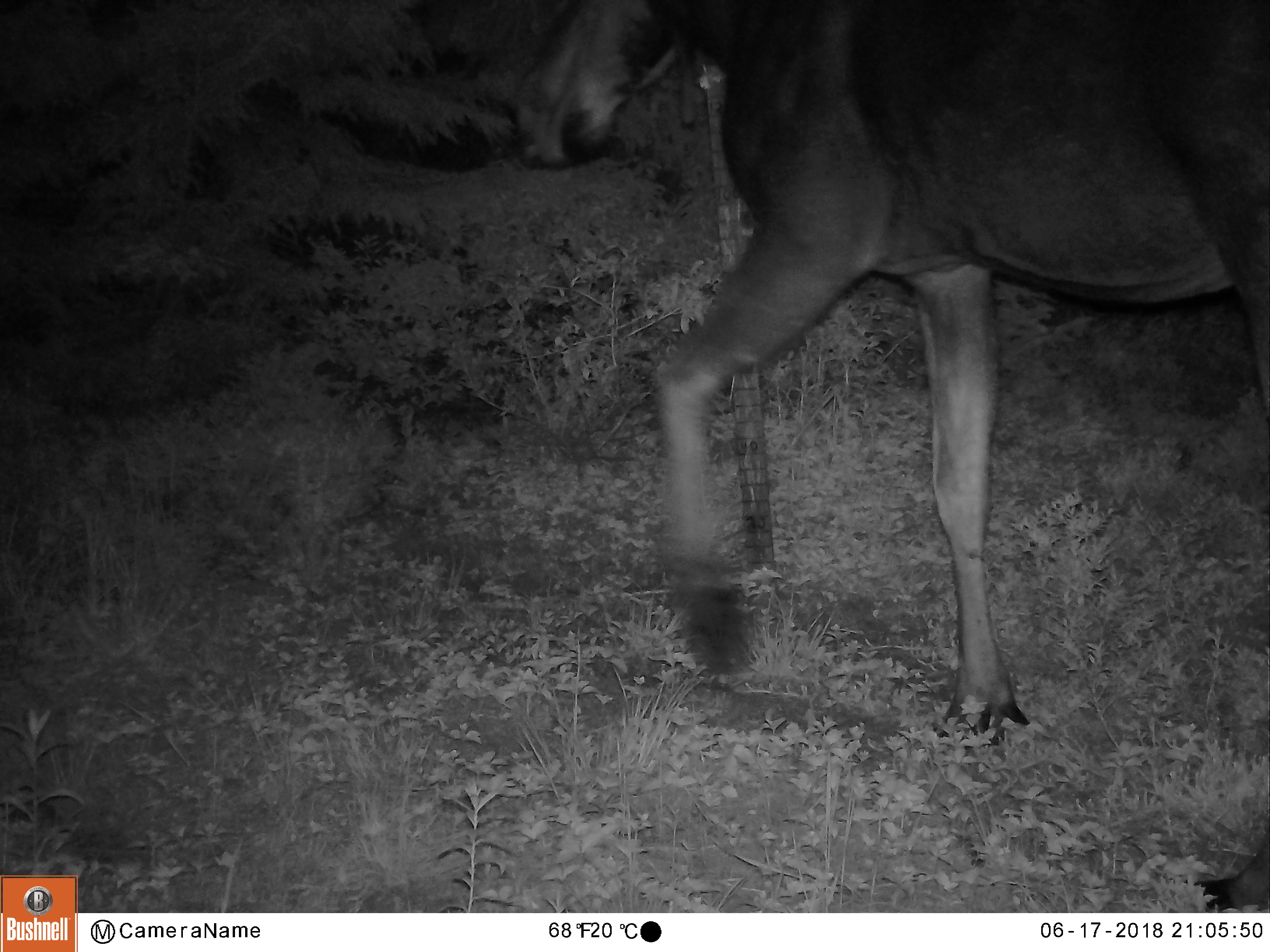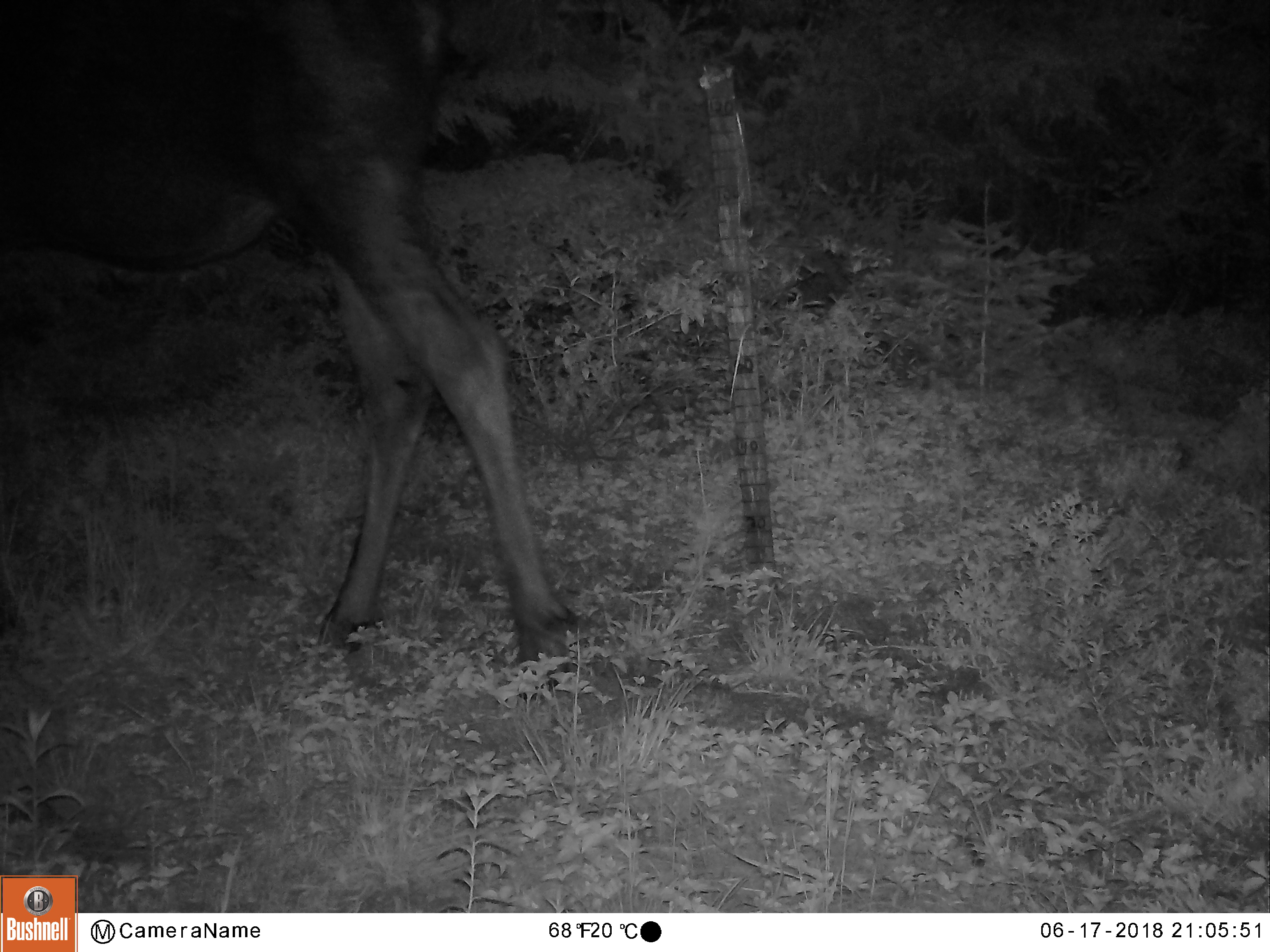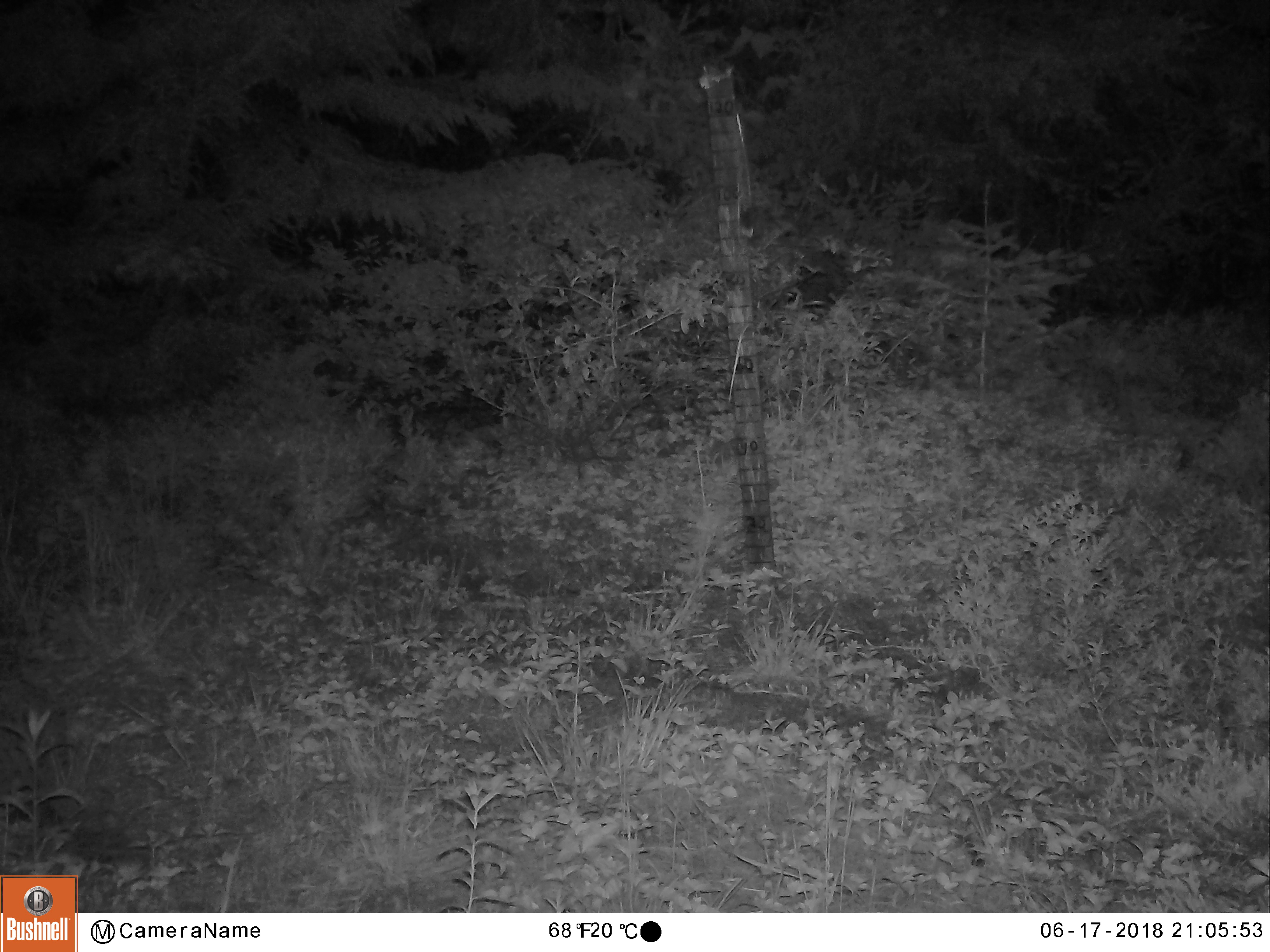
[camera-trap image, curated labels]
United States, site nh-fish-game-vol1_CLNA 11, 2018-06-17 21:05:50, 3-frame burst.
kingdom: Animalia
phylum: Chordata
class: Mammalia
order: Artiodactyla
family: Cervidae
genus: Alces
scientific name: Alces alces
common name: moose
Moose (Alces alces).